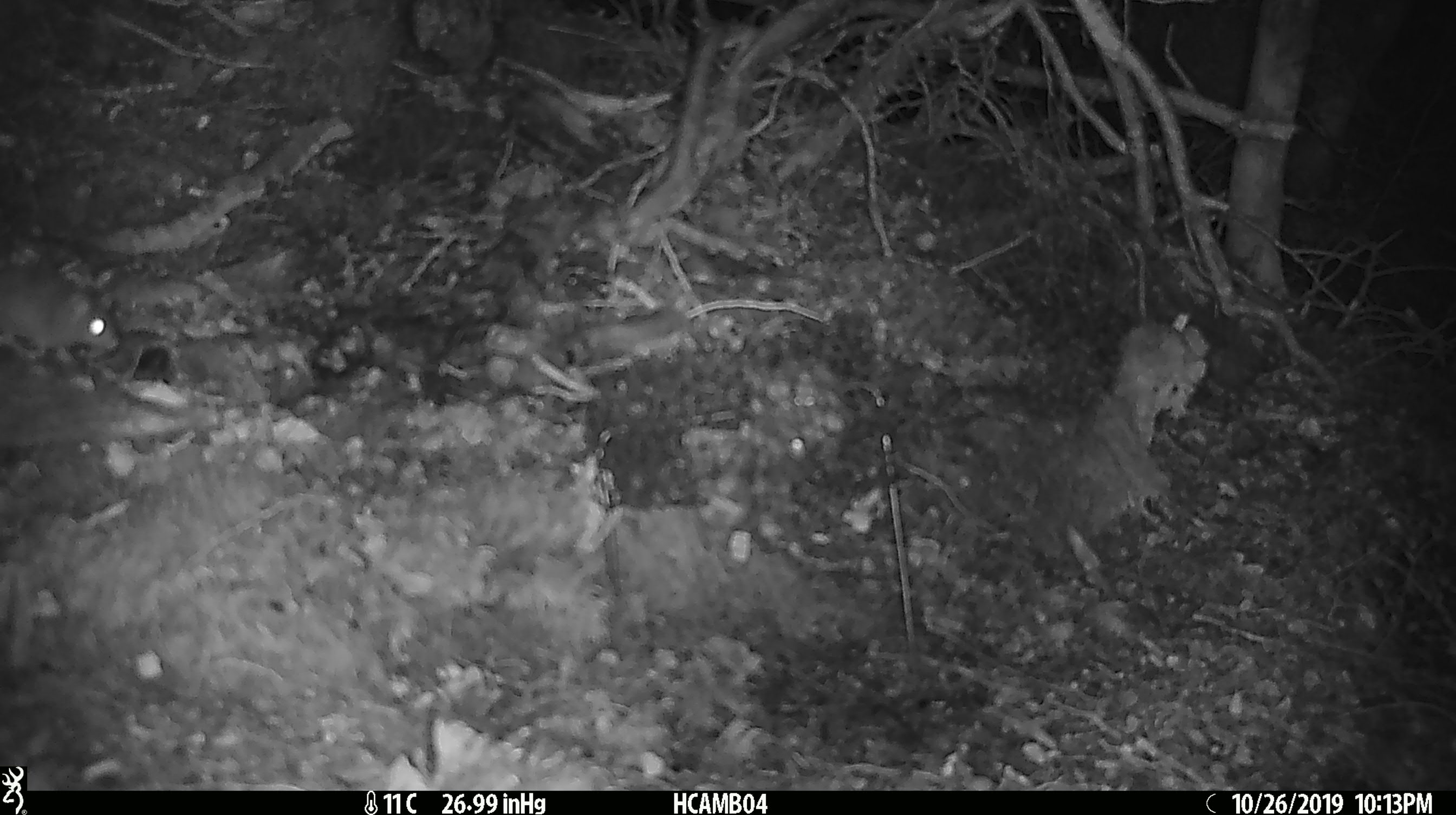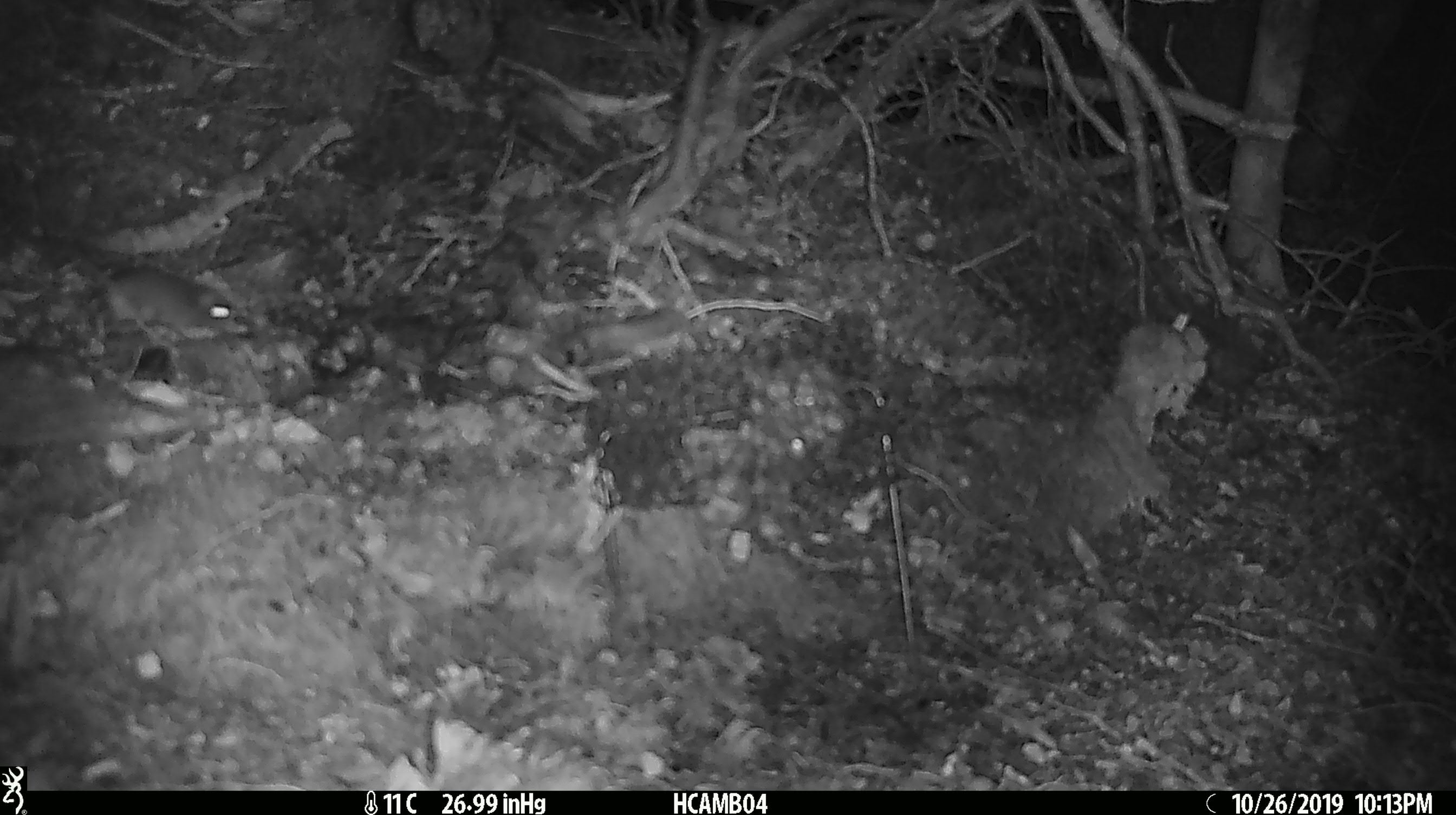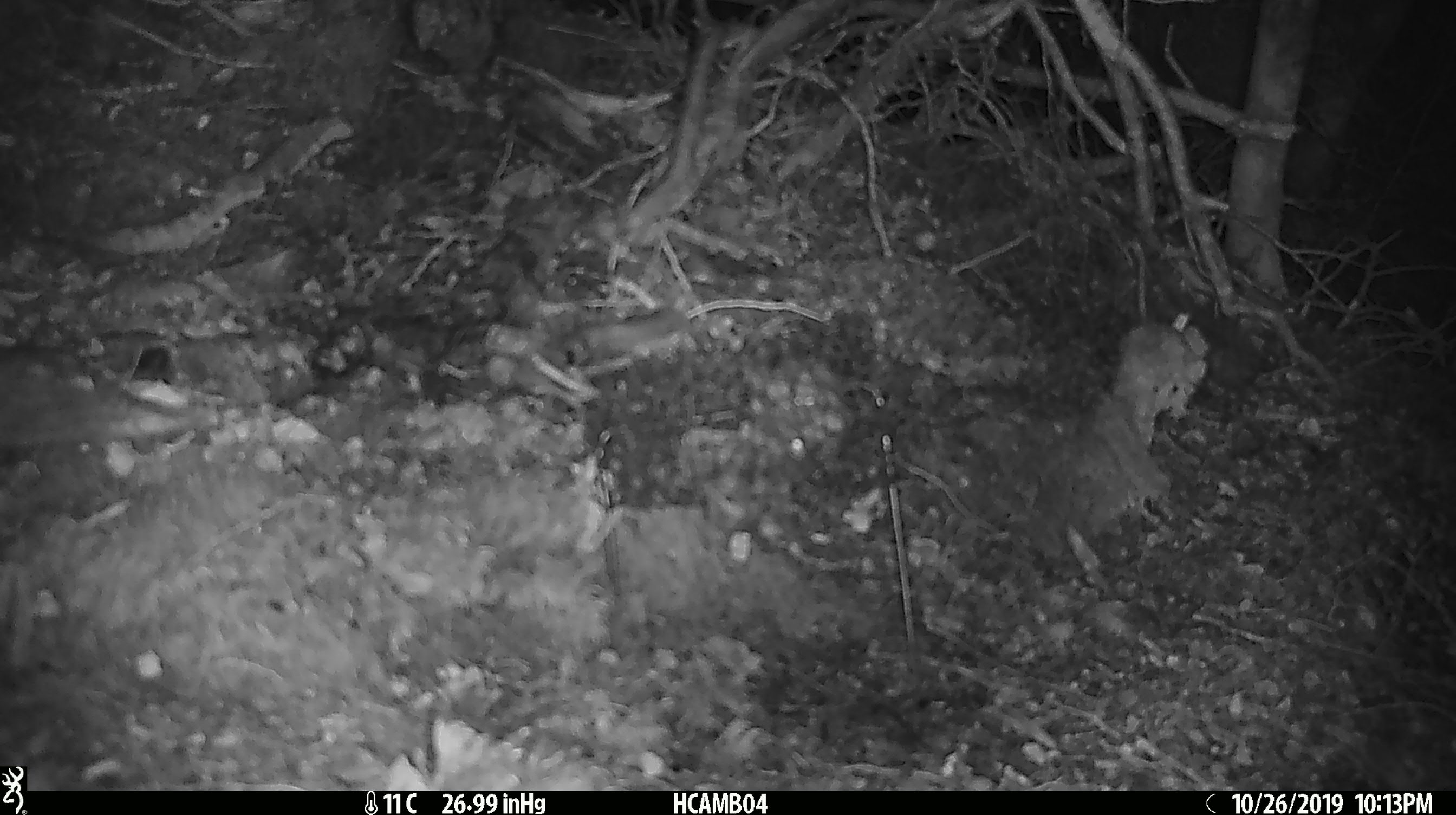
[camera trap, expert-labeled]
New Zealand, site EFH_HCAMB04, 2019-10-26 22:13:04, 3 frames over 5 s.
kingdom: Animalia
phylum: Chordata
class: Mammalia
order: Rodentia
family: Muridae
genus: Mus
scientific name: Mus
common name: mouse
Mouse (Mus).